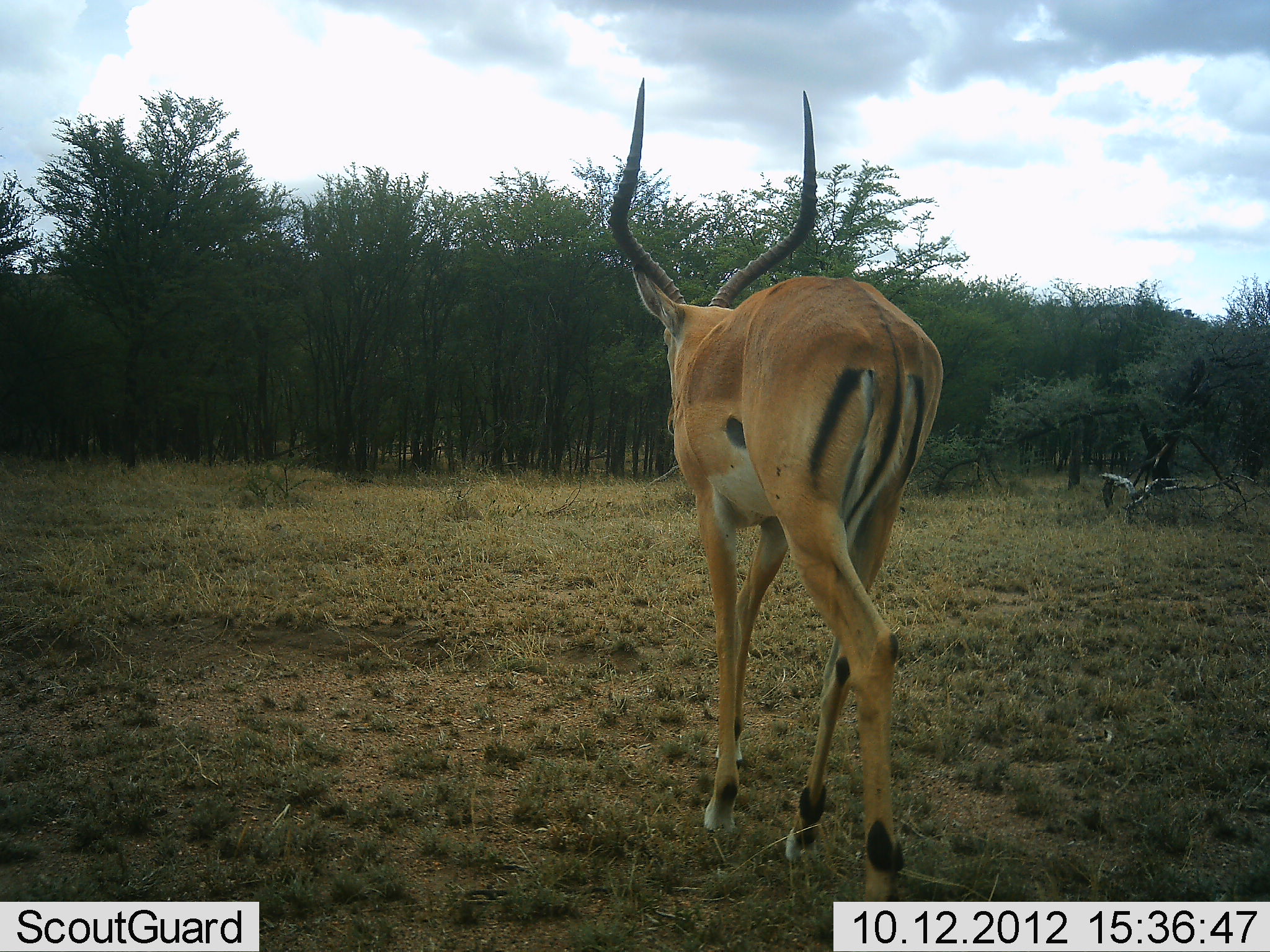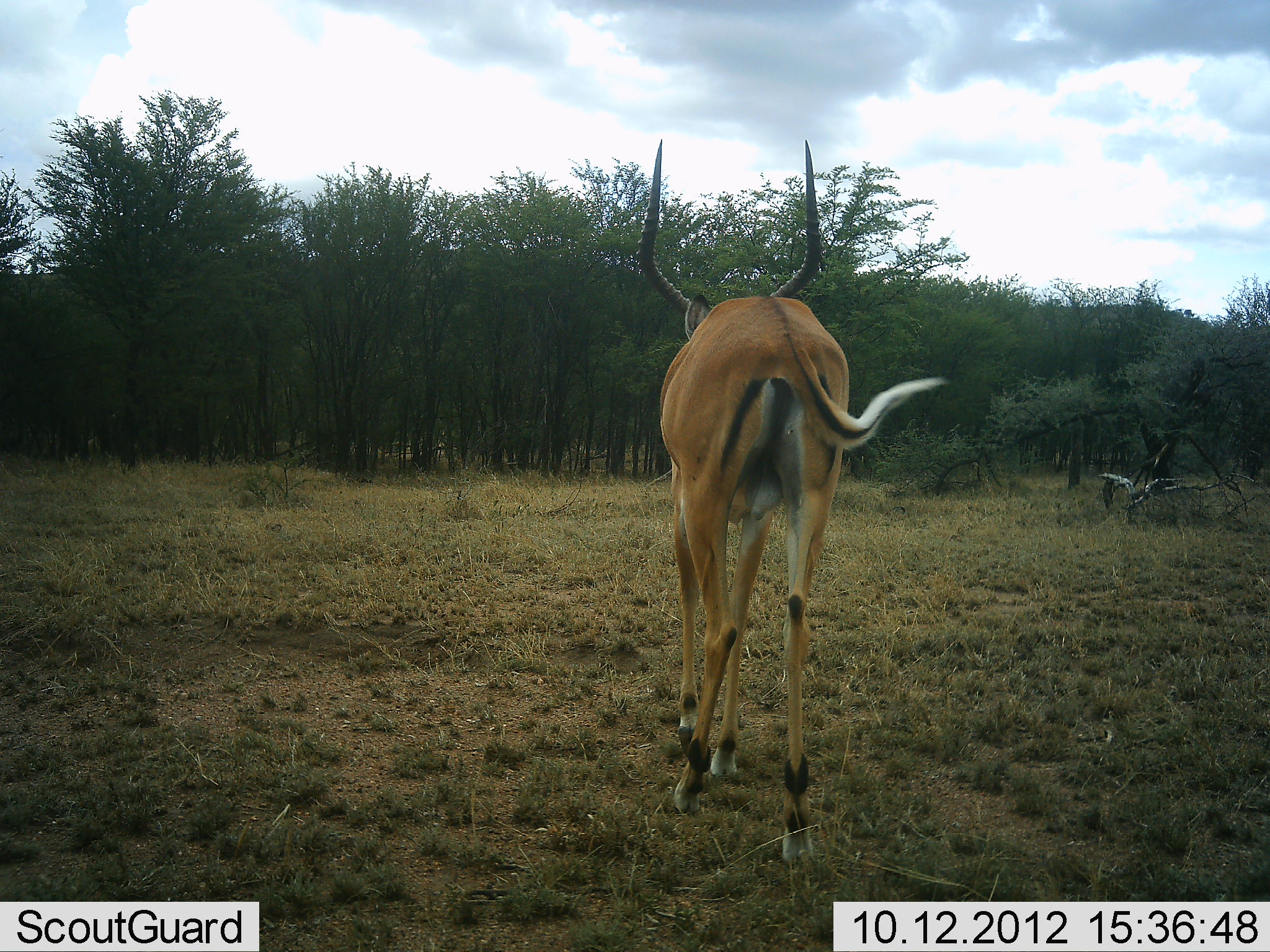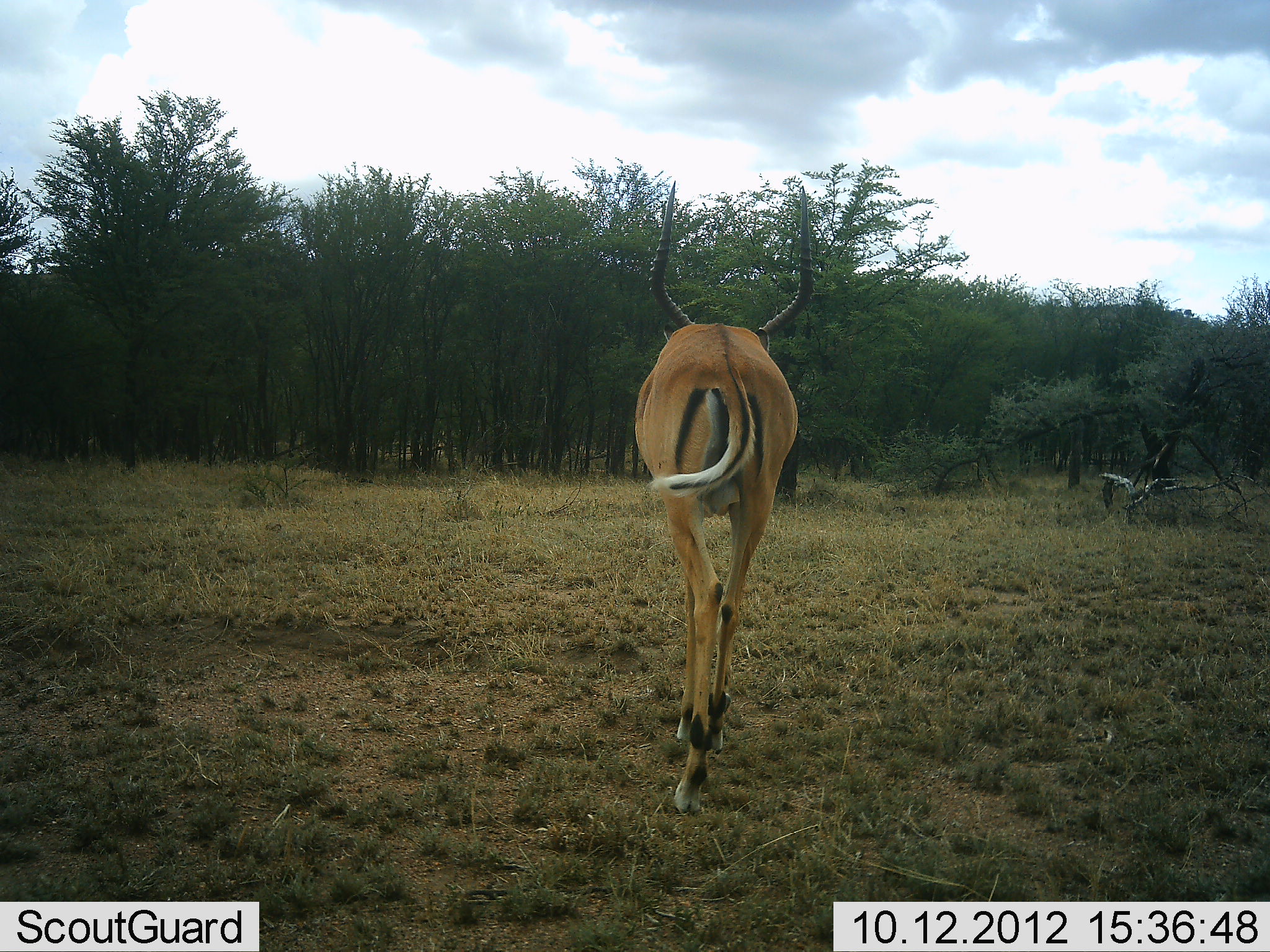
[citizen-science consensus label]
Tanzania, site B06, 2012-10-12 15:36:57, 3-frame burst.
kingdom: Animalia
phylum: Chordata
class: Mammalia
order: Artiodactyla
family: Bovidae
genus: Aepyceros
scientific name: Aepyceros melampus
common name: impala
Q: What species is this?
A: Impala (Aepyceros melampus).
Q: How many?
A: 1.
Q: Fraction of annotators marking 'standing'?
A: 0%.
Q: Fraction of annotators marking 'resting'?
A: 0%.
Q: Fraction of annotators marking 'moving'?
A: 100%.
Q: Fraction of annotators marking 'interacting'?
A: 0%.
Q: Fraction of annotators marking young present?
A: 0%.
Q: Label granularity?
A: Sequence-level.